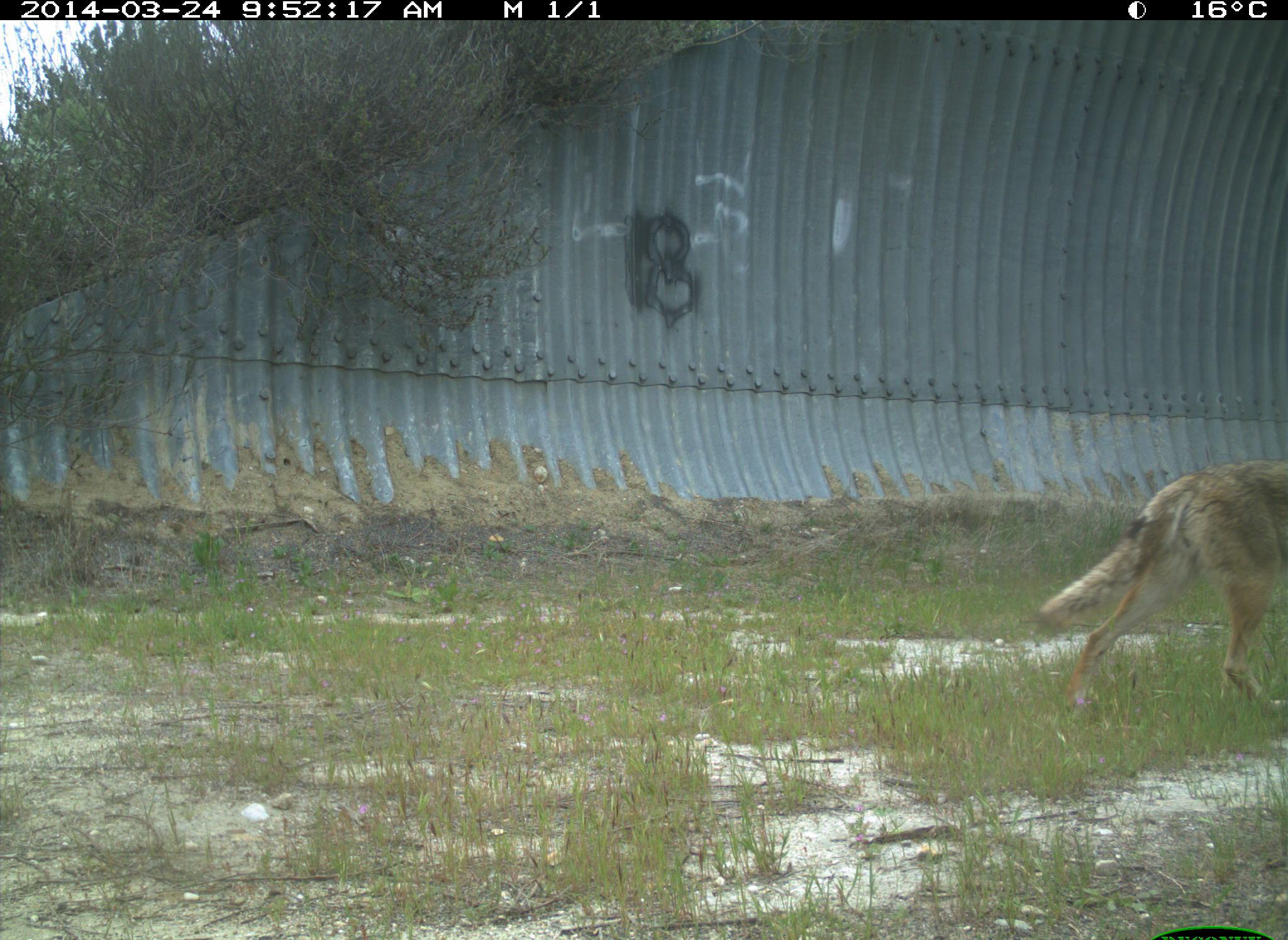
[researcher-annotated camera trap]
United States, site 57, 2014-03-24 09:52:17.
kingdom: Animalia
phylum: Chordata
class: Mammalia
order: Carnivora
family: Canidae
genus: Canis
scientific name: Canis latrans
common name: coyote